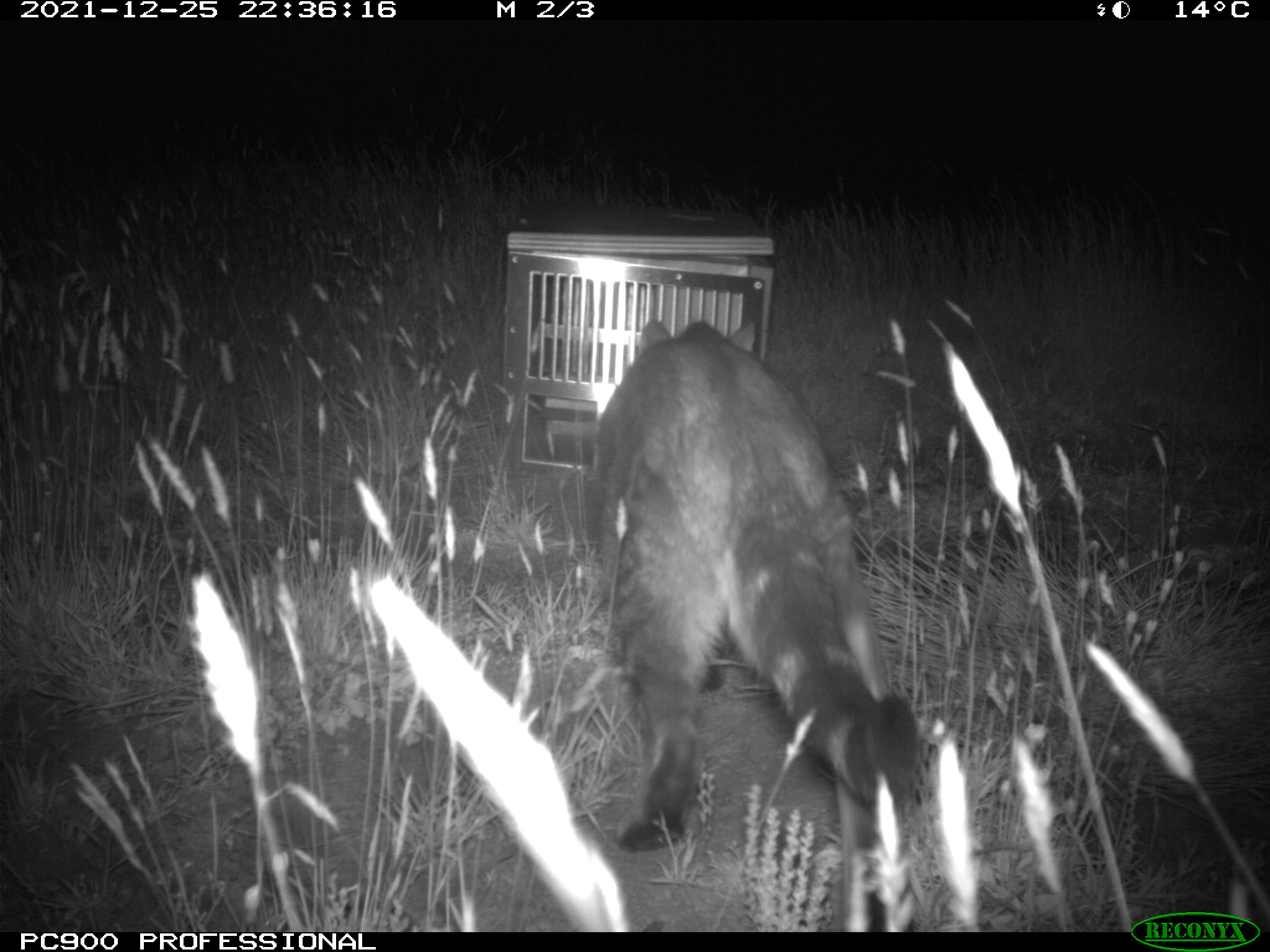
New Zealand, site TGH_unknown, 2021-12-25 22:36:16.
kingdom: Animalia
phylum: Chordata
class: Mammalia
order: Carnivora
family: Felidae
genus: Felis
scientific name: Felis catus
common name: domestic cat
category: cat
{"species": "cat (domestic cat) (Felis catus)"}